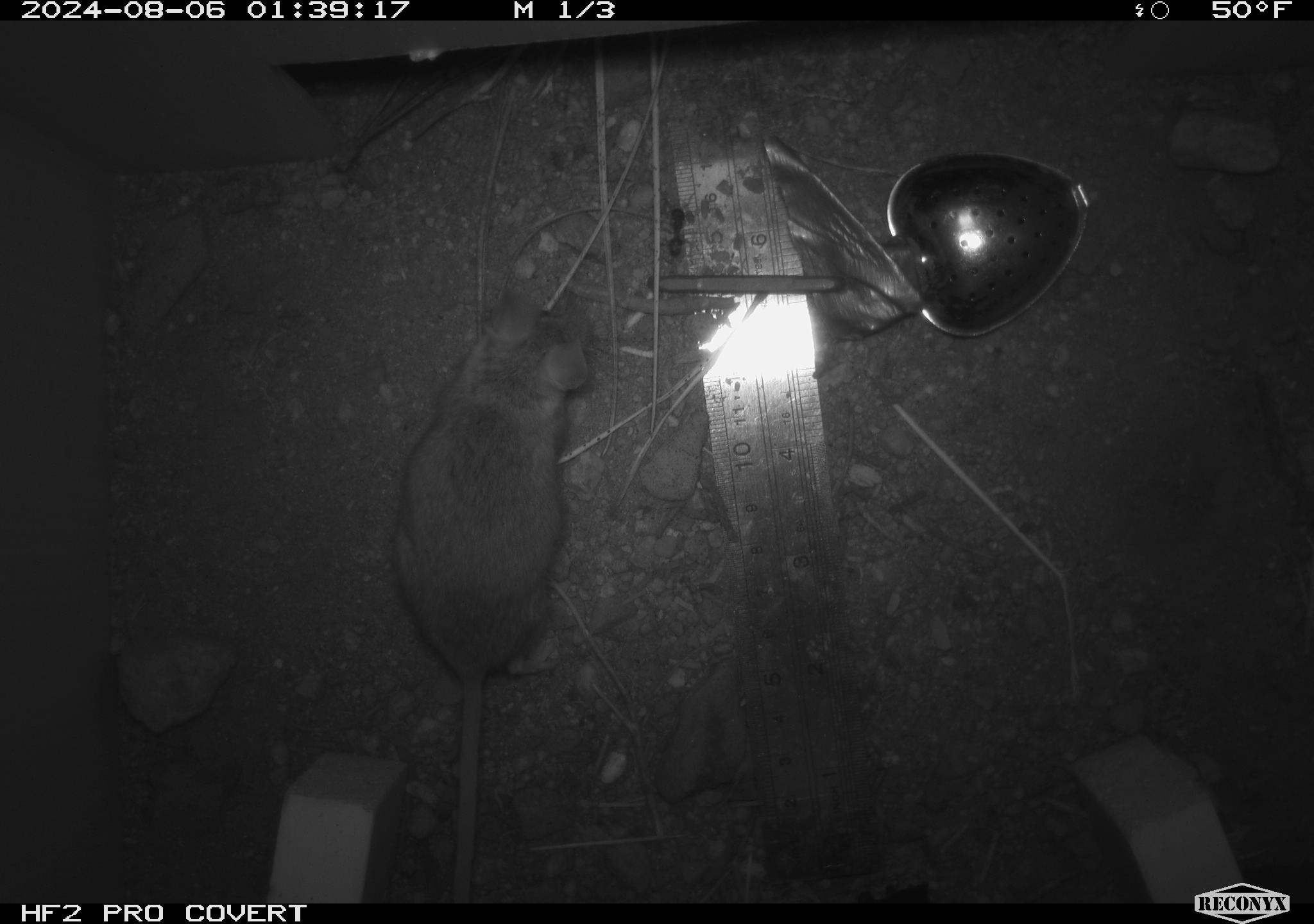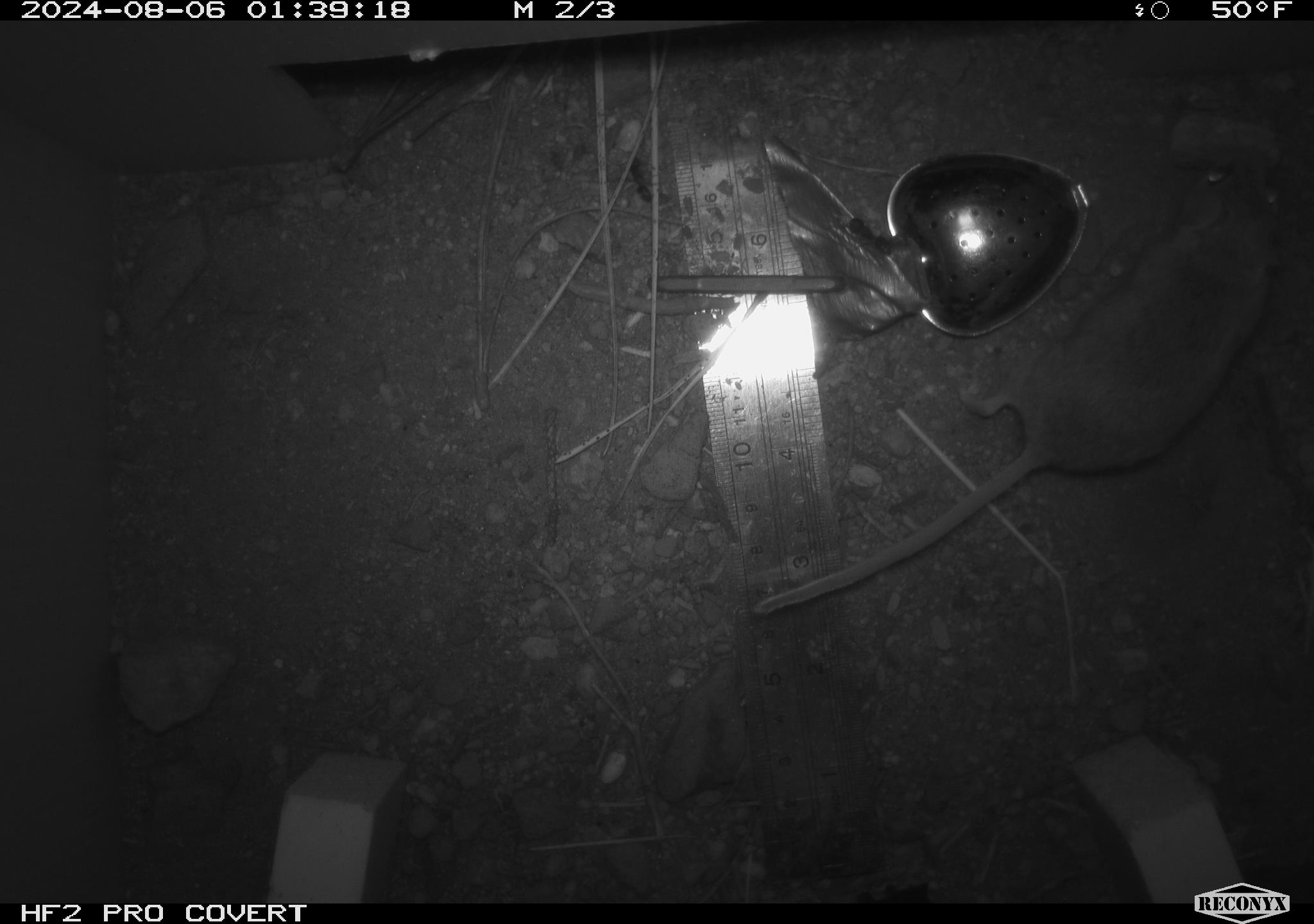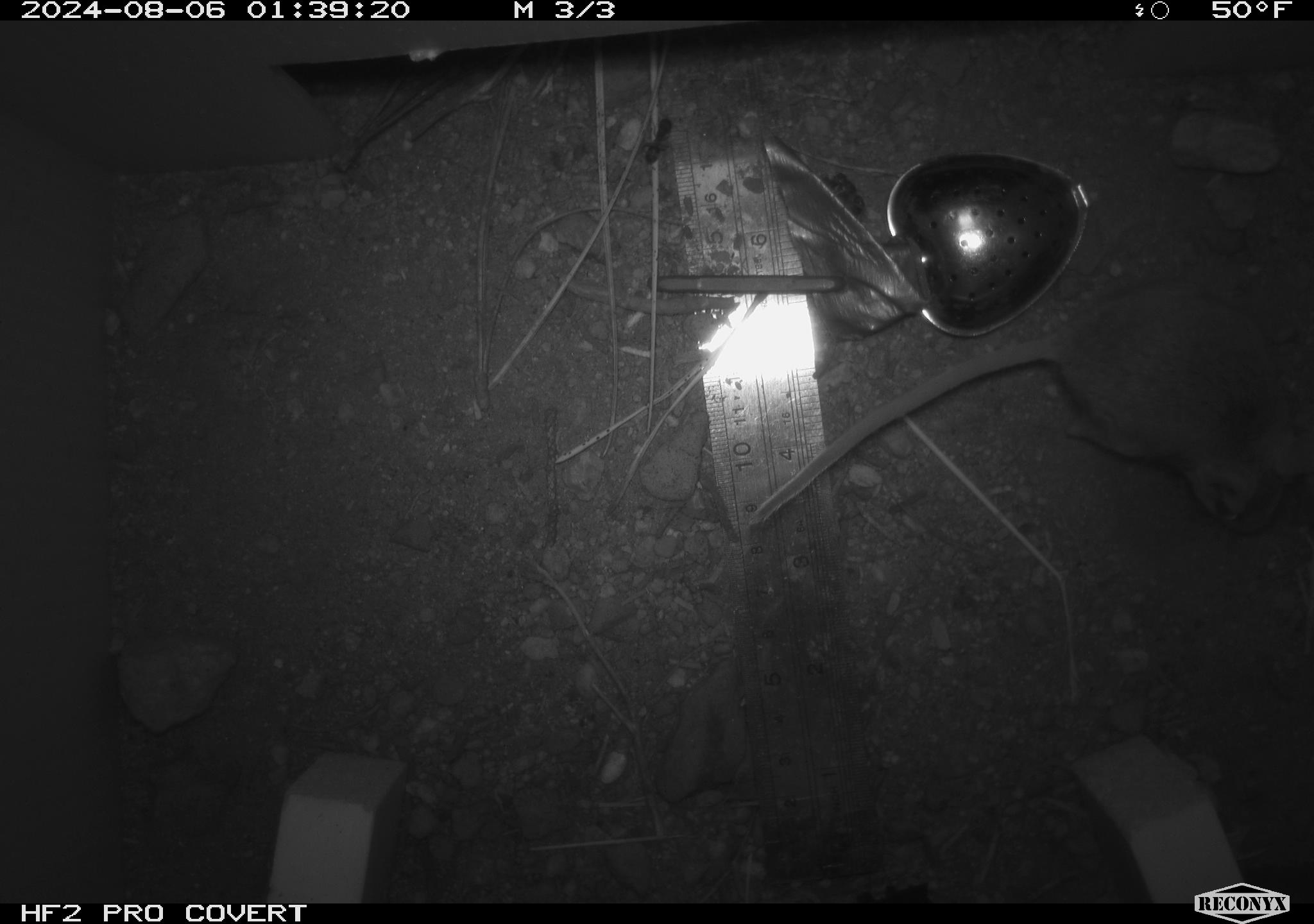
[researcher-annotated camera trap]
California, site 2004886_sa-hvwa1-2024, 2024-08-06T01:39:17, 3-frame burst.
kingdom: Animalia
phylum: Chordata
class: Mammalia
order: Rodentia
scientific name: Rodentia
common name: mouse species